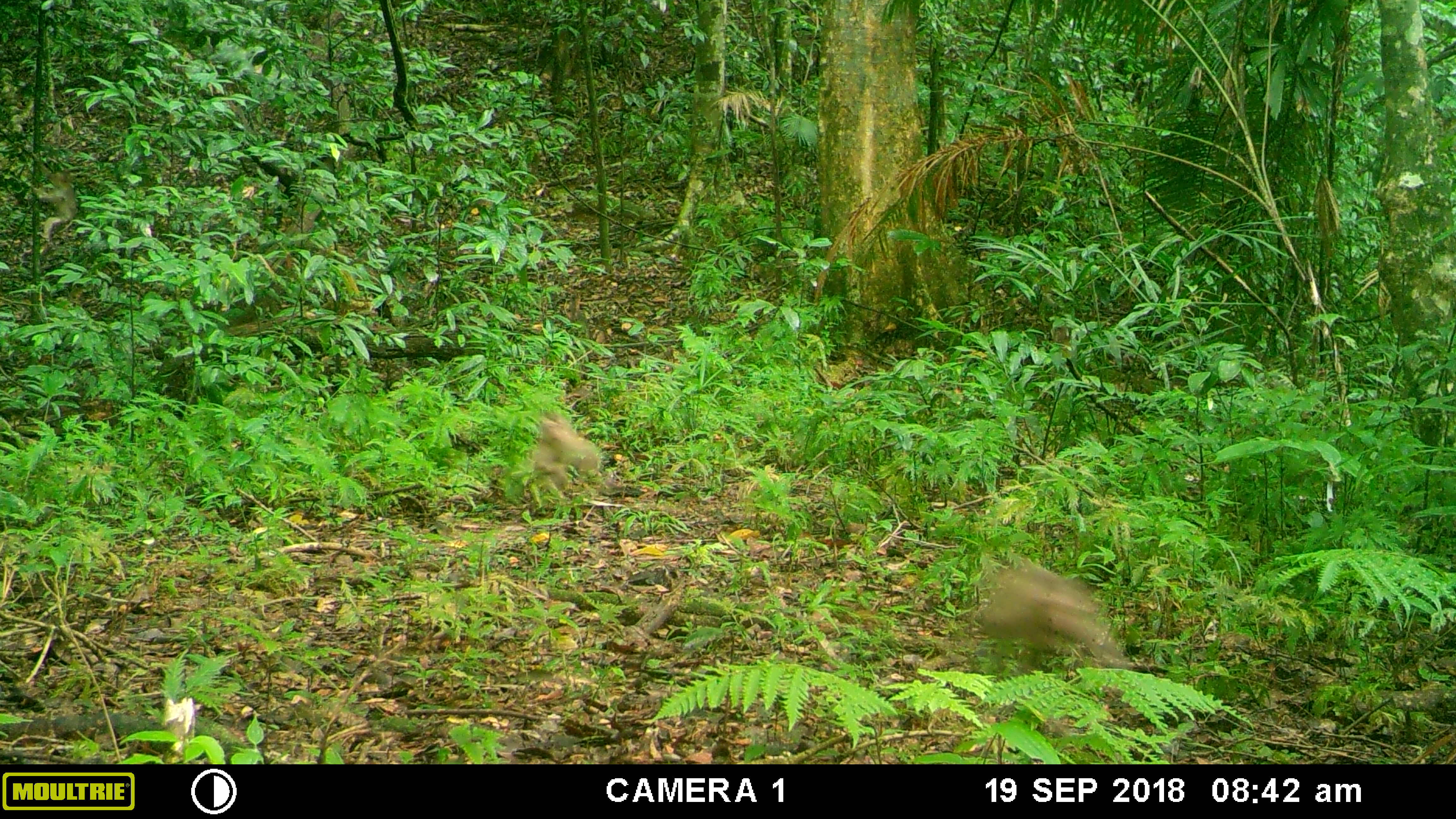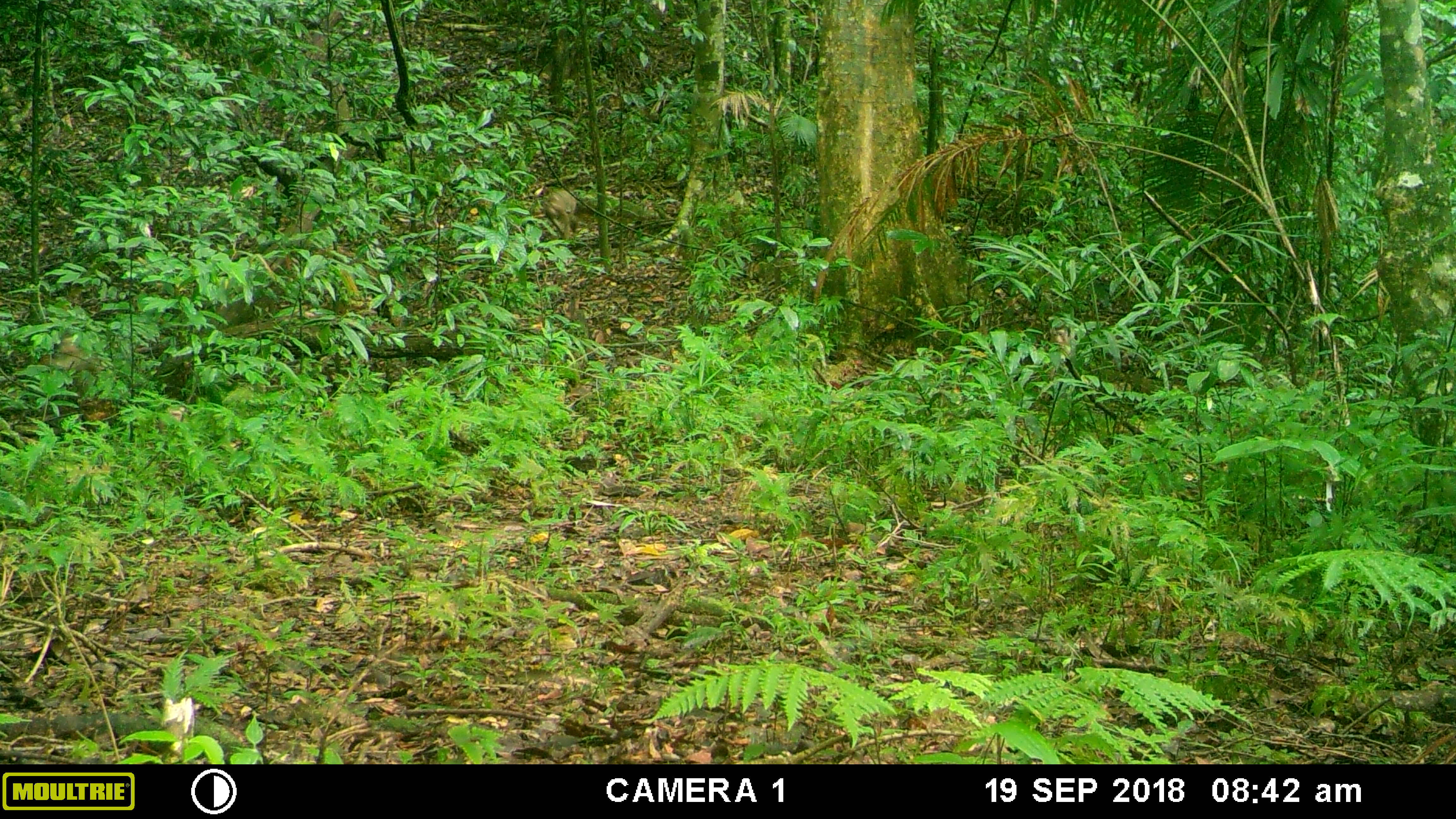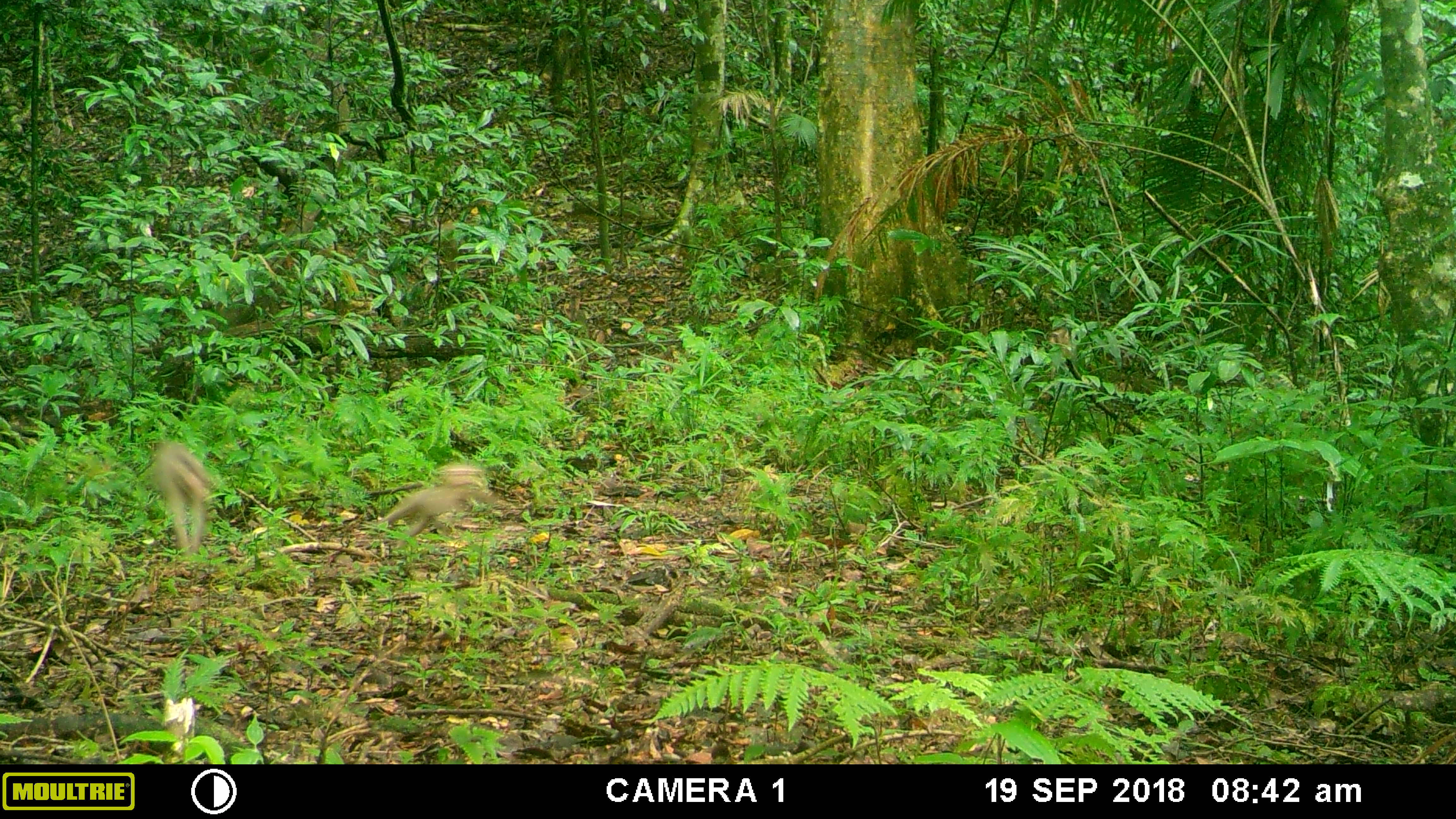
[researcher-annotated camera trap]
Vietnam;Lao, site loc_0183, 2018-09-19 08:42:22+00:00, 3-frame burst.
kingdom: Animalia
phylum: Chordata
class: Mammalia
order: Primates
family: Cercopithecidae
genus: Macaca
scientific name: Macaca nemestrina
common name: pig-tailed macaque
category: pig tailed macaque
Pig tailed macaque (pig-tailed macaque) (Macaca nemestrina). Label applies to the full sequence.